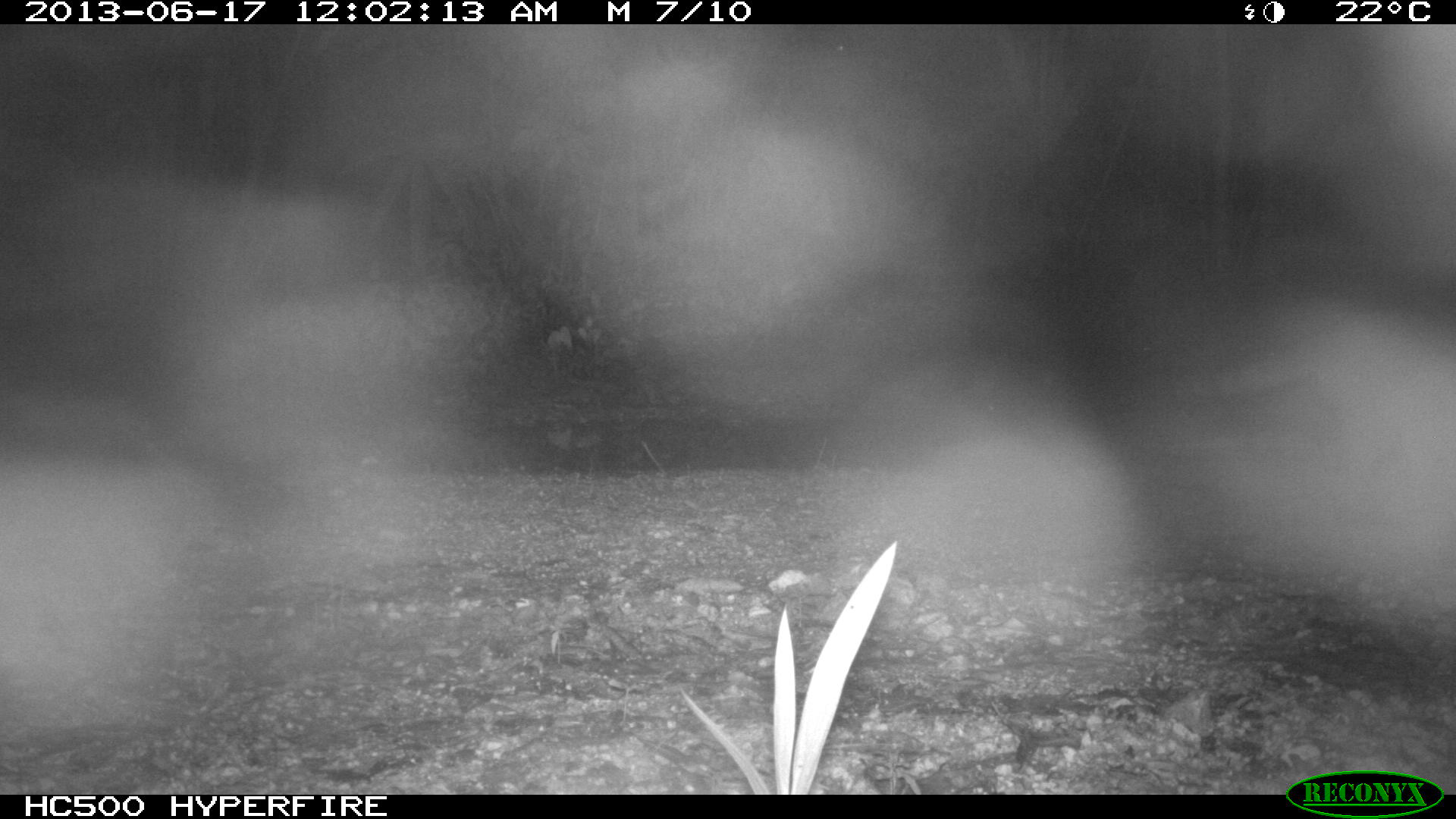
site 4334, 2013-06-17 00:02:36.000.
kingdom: Animalia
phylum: Chordata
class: Mammalia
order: Carnivora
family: Procyonidae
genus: Procyon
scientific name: Procyon lotor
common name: common raccoon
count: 1